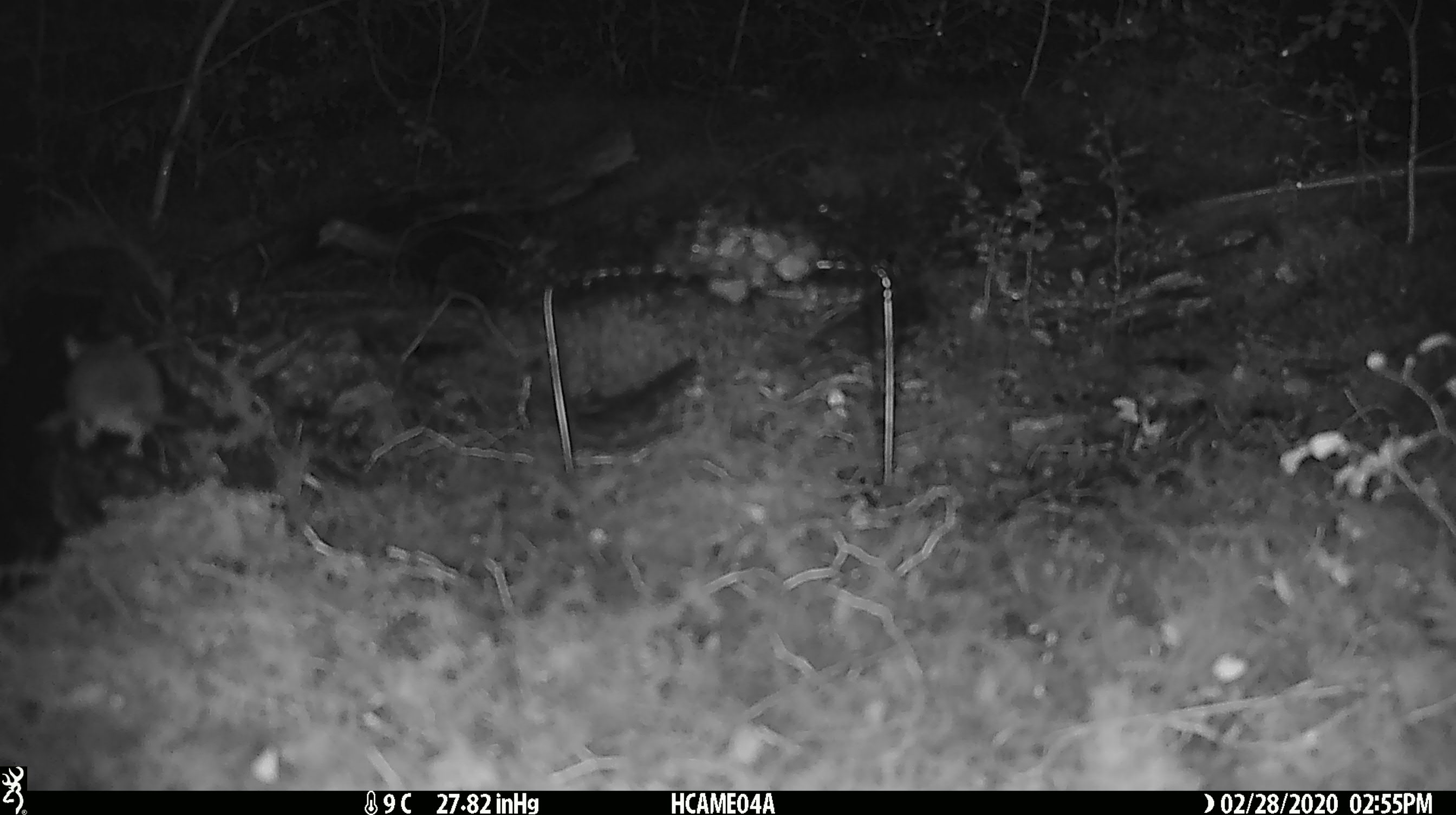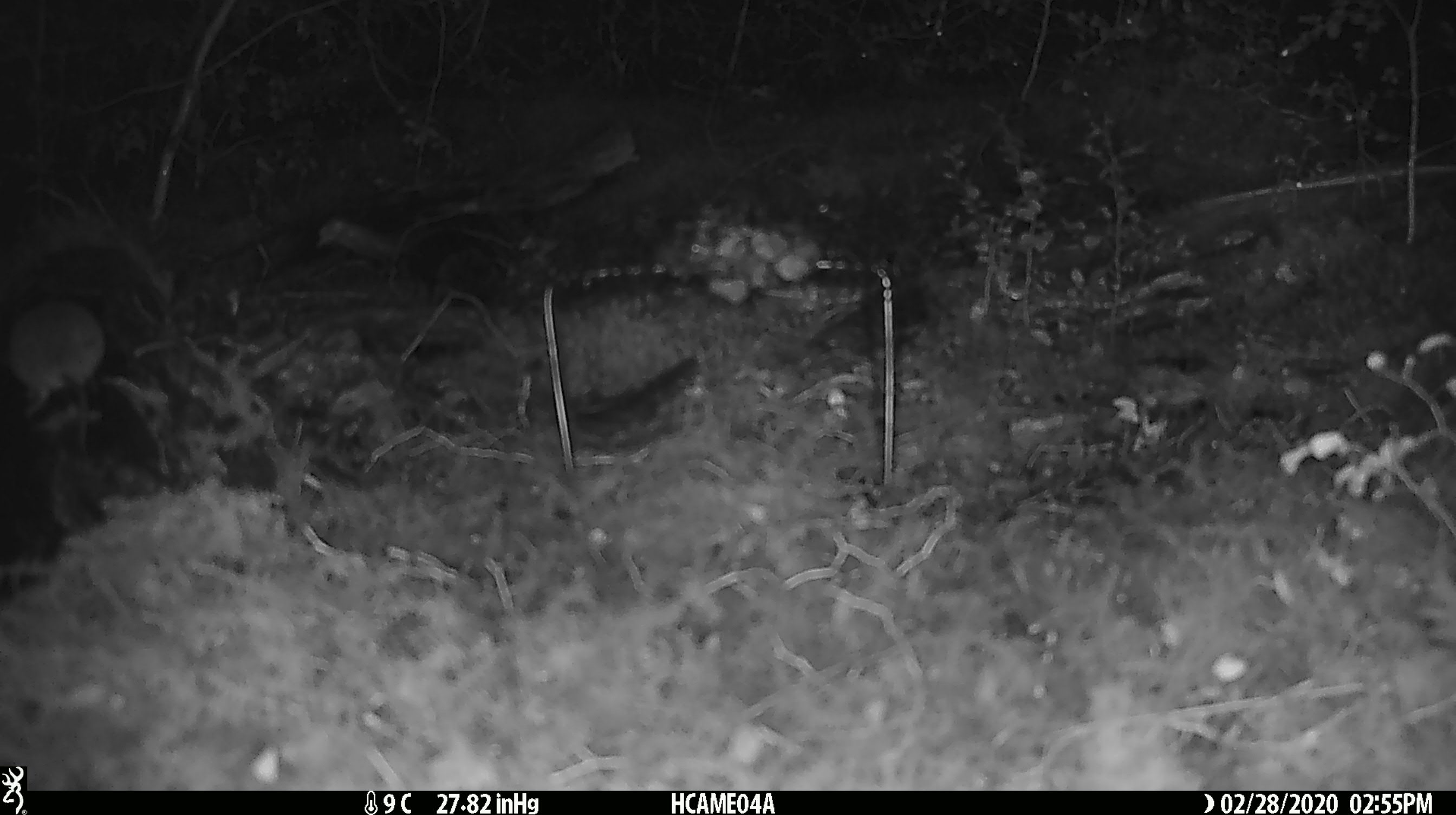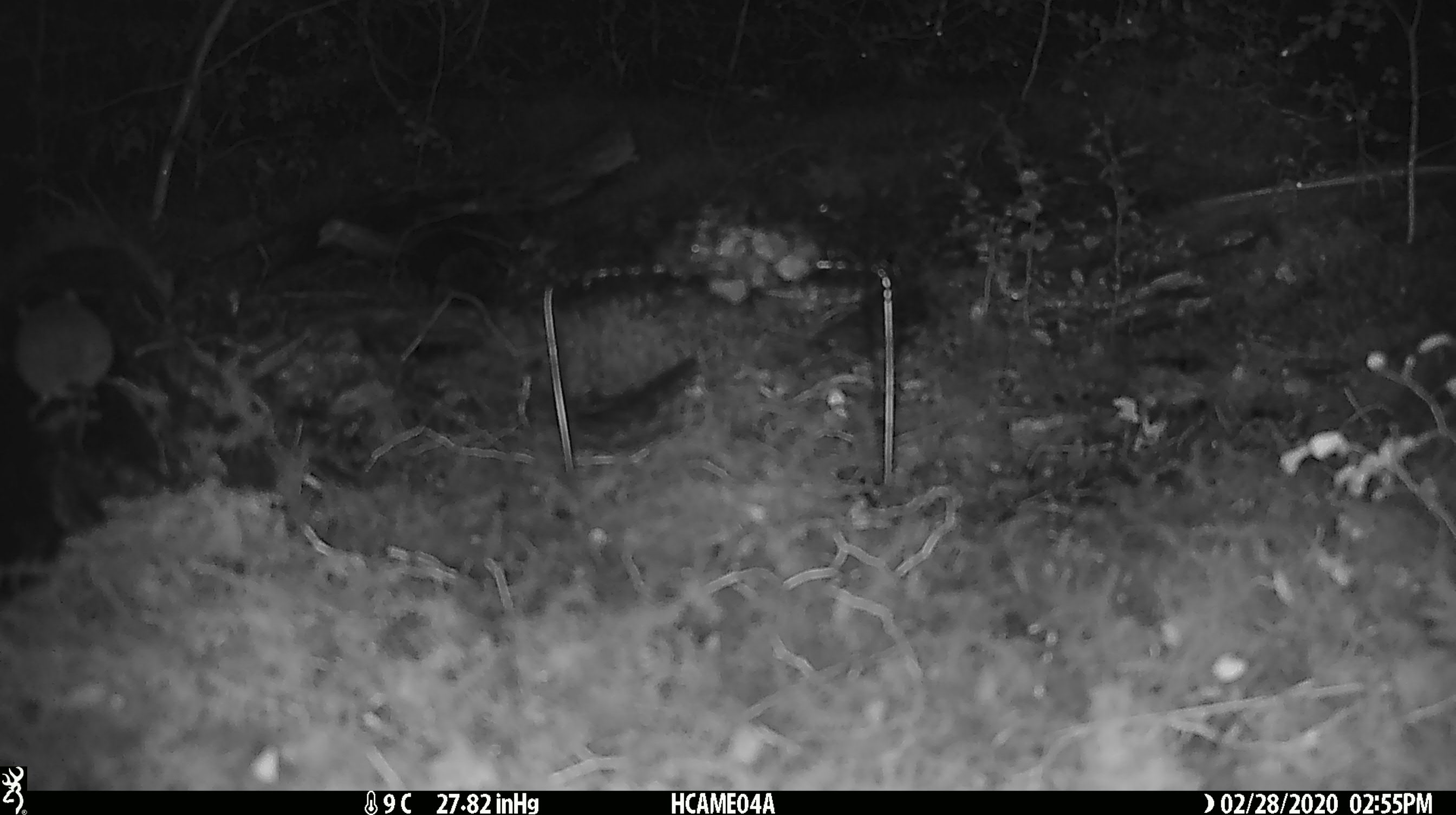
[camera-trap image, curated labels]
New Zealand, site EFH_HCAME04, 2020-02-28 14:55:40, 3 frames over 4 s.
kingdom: Animalia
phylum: Chordata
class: Mammalia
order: Rodentia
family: Muridae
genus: Mus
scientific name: Mus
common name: mouse